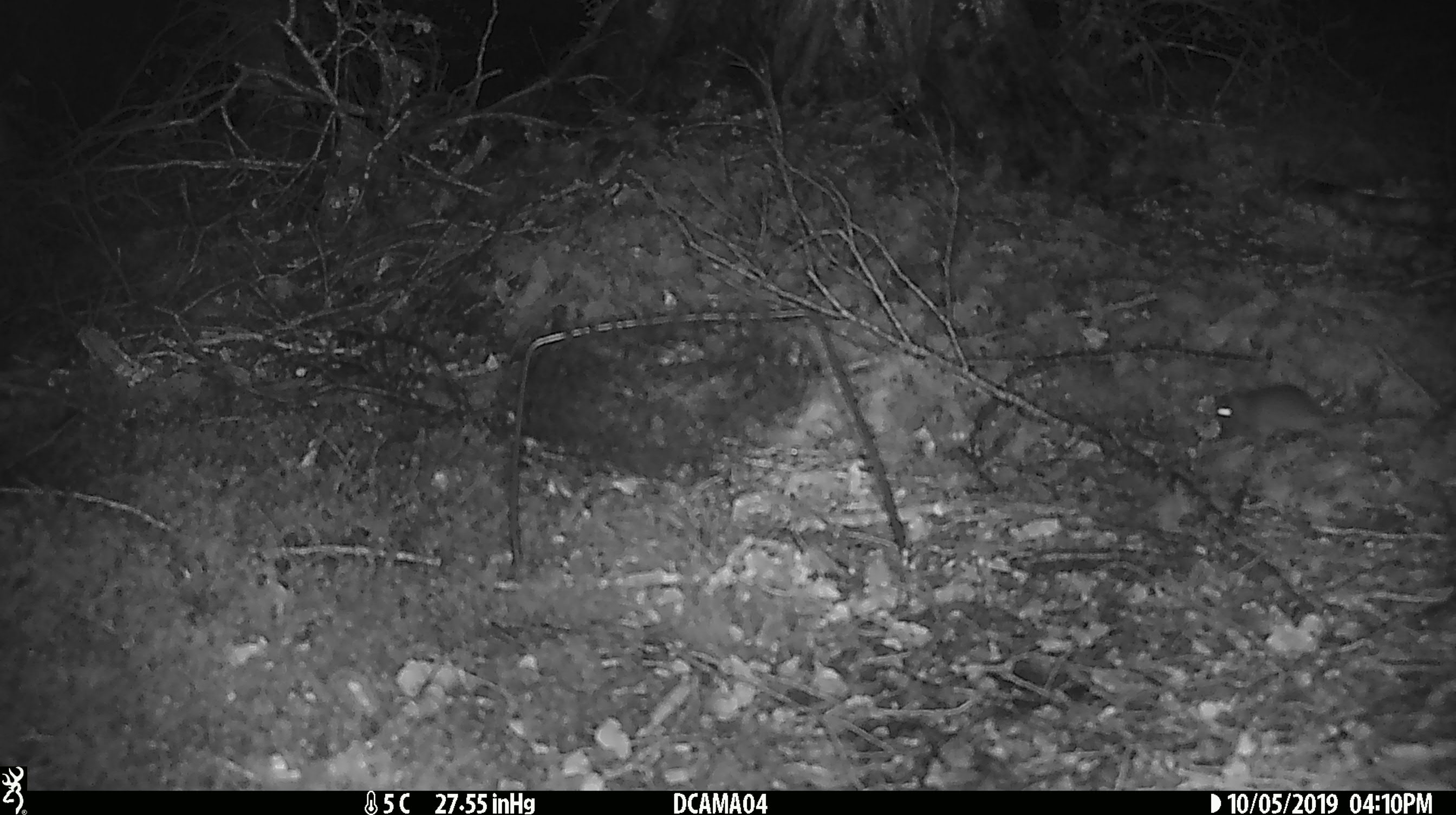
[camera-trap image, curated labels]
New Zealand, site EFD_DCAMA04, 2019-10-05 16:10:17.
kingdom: Animalia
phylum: Chordata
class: Mammalia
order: Rodentia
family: Muridae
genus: Mus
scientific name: Mus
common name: mouse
Mouse (Mus).